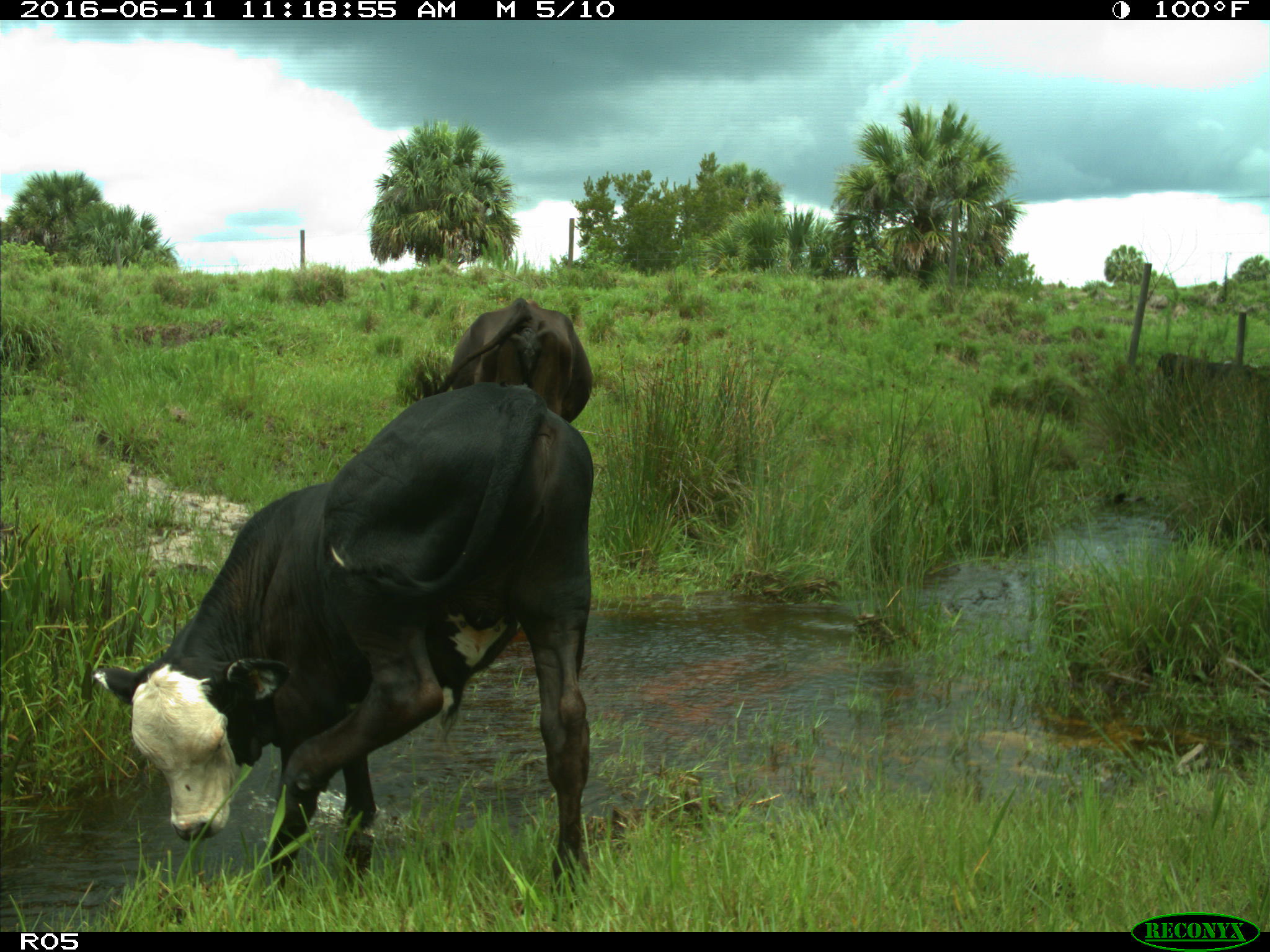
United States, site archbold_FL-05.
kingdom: Animalia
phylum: Chordata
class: Mammalia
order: Artiodactyla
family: Bovidae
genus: Bos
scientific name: Bos taurus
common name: domestic cow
Bos taurus (domestic cow).